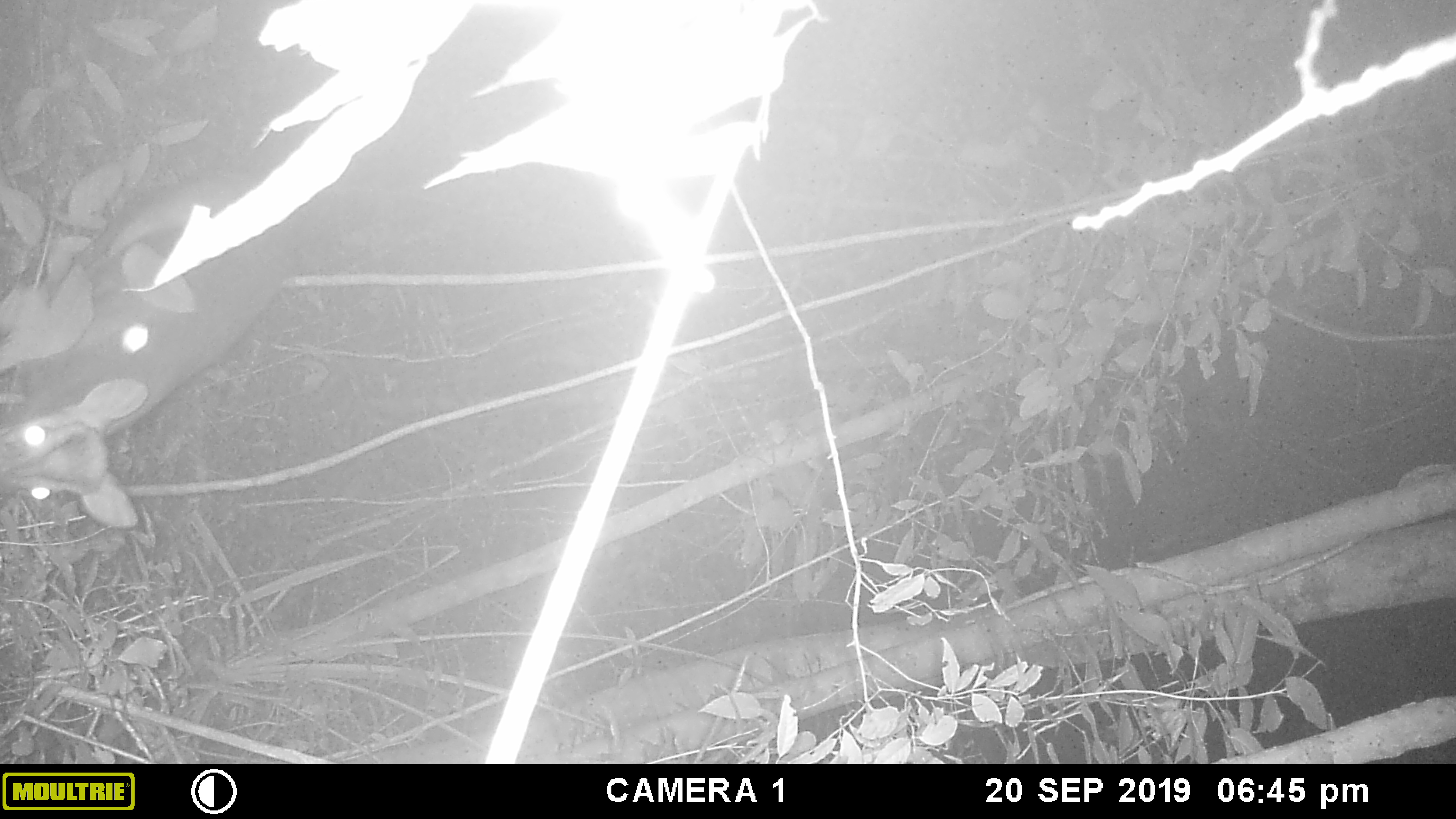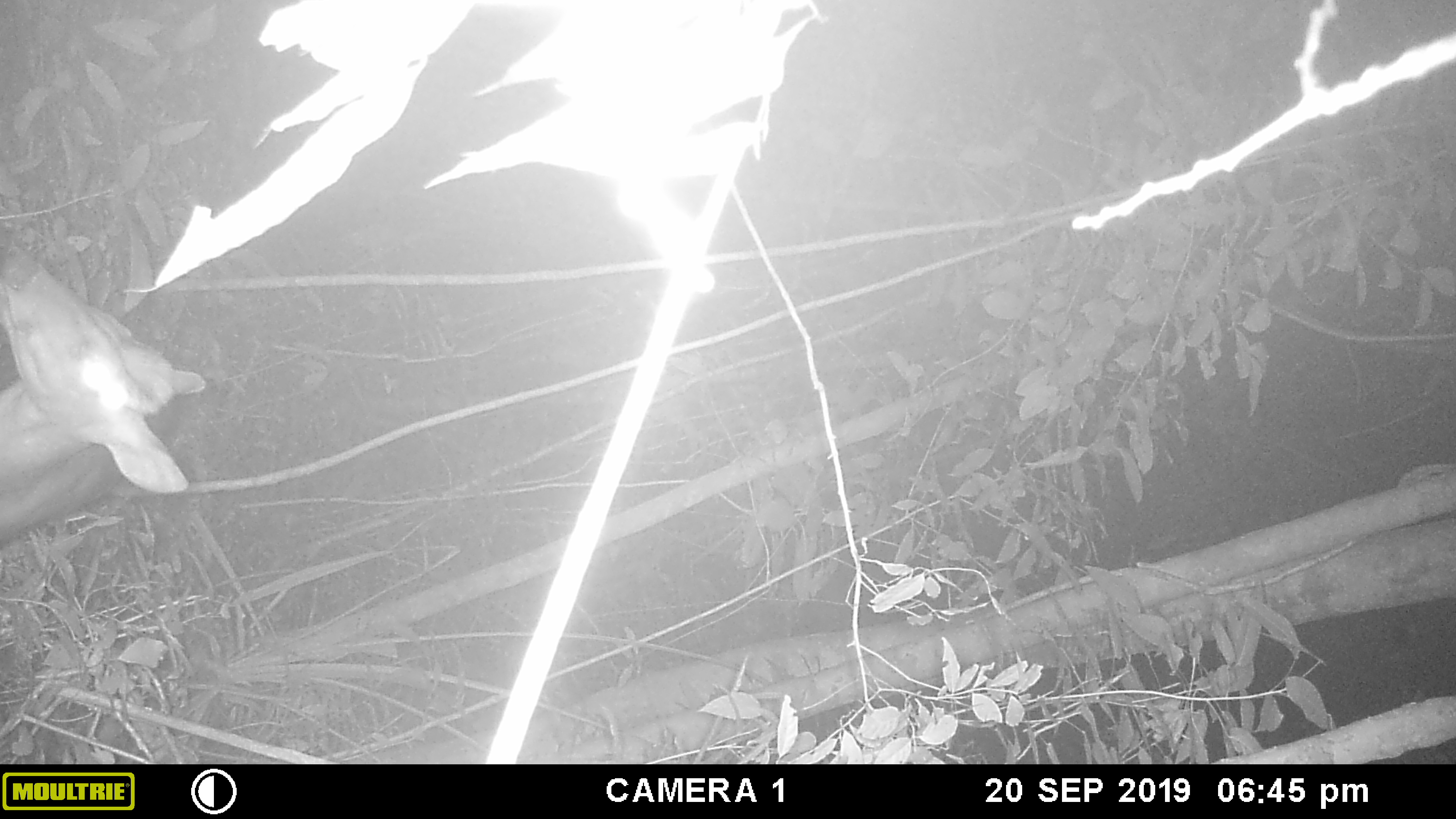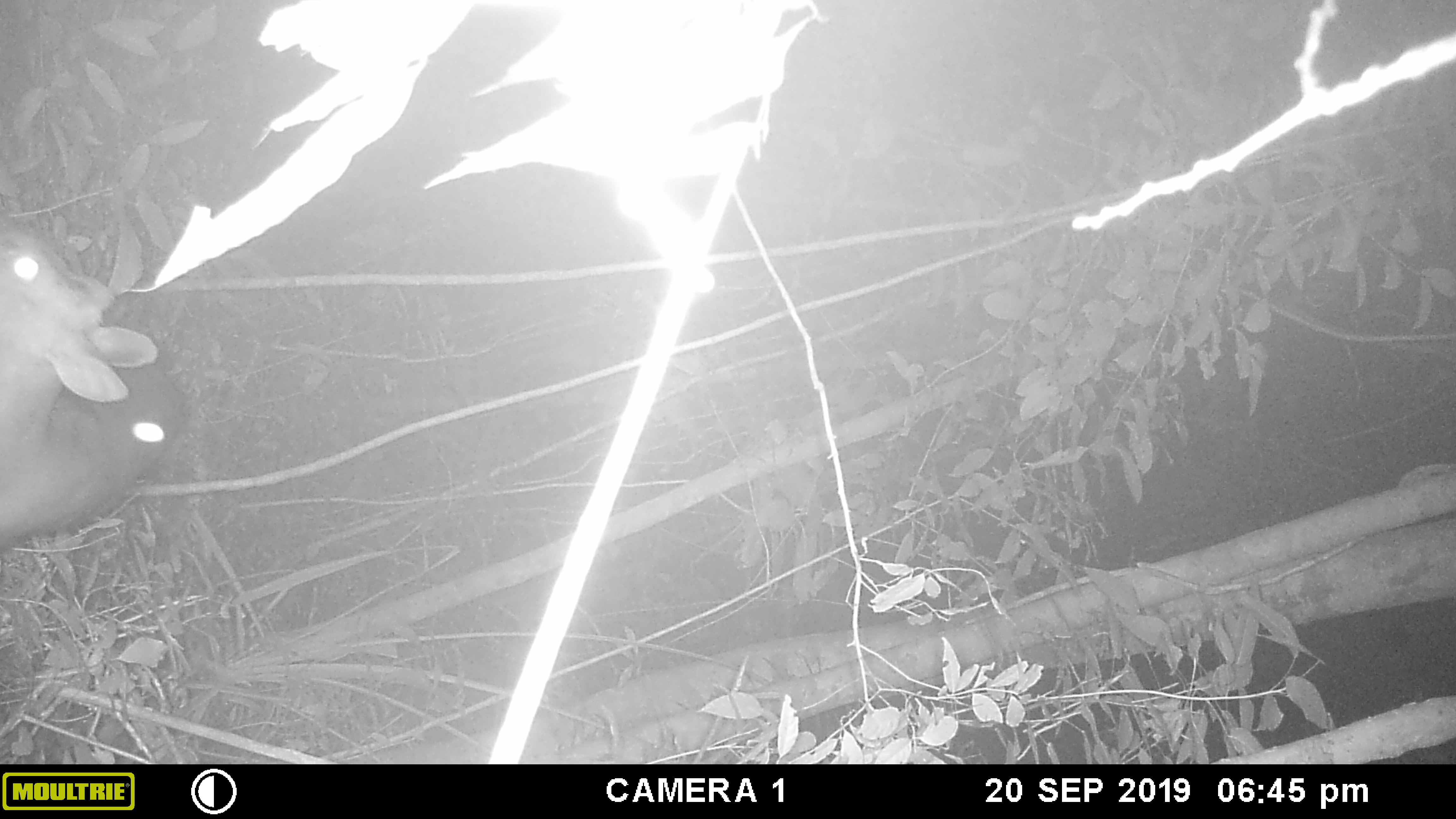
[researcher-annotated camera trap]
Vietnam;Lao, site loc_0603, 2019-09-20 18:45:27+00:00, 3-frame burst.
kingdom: Animalia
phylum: Chordata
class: Mammalia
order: Artiodactyla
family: Cervidae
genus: Muntiacus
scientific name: Muntiacus rooseveltorum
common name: roosevelt's muntjac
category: roosevelts muntjac group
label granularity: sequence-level